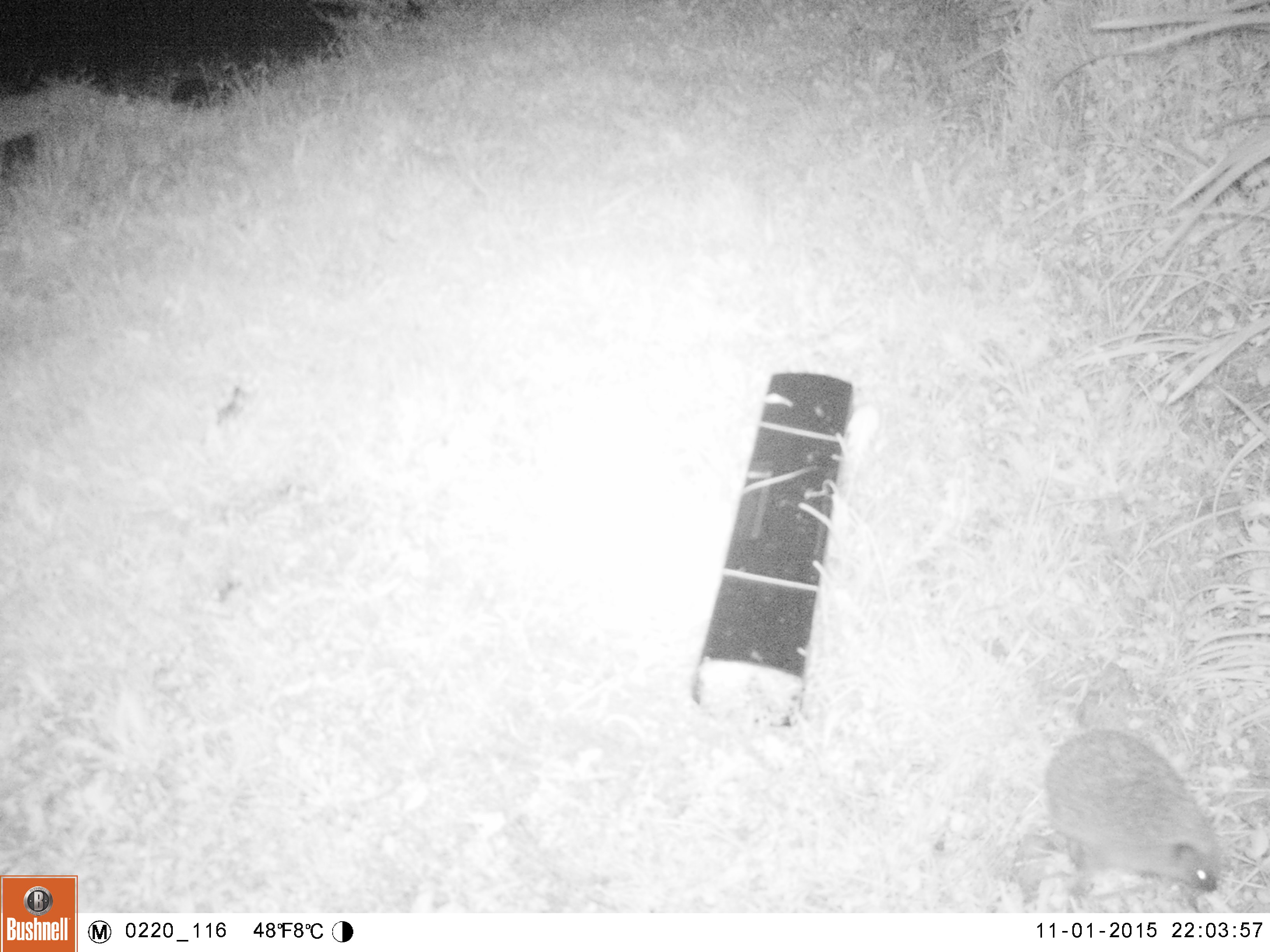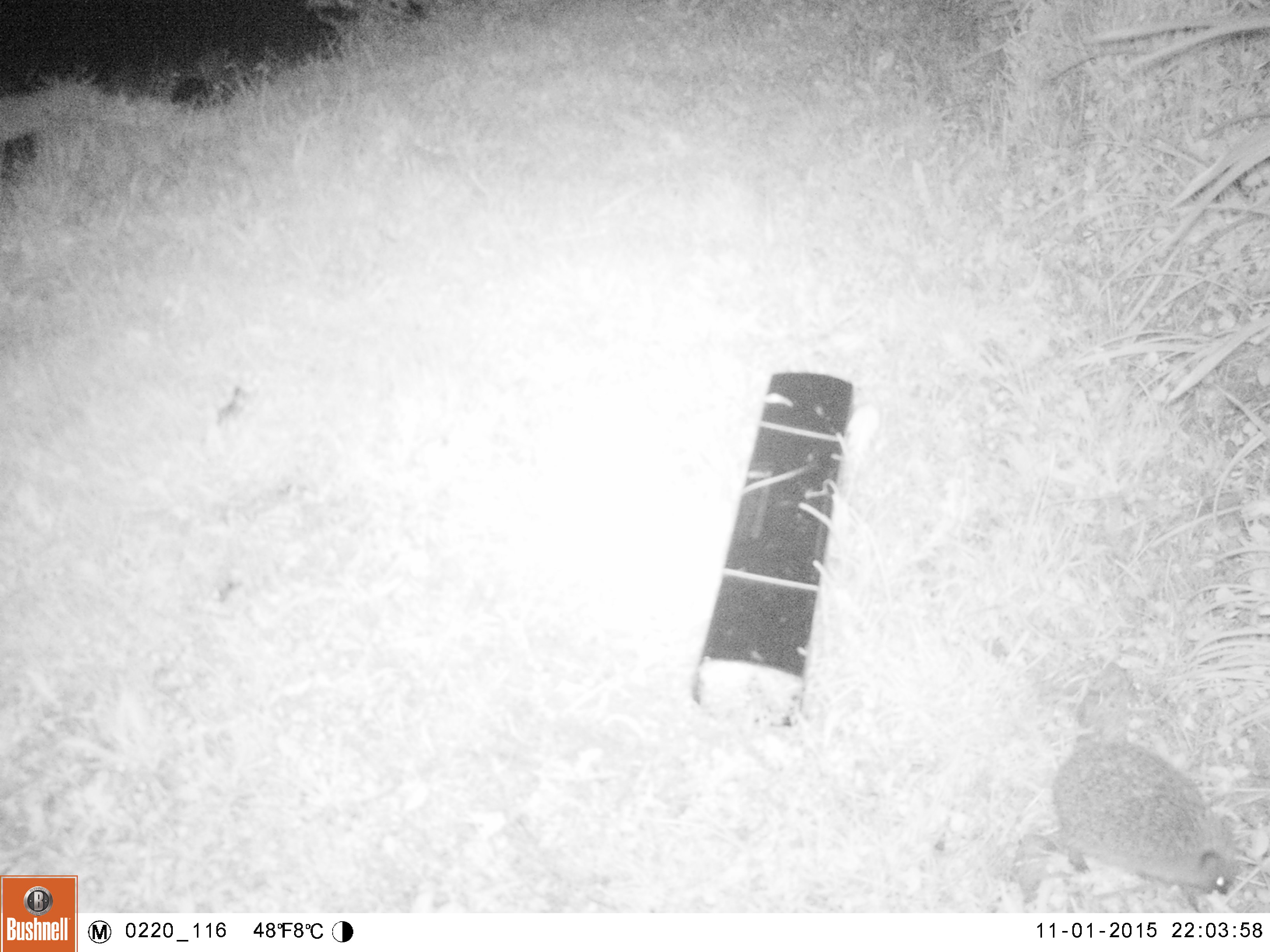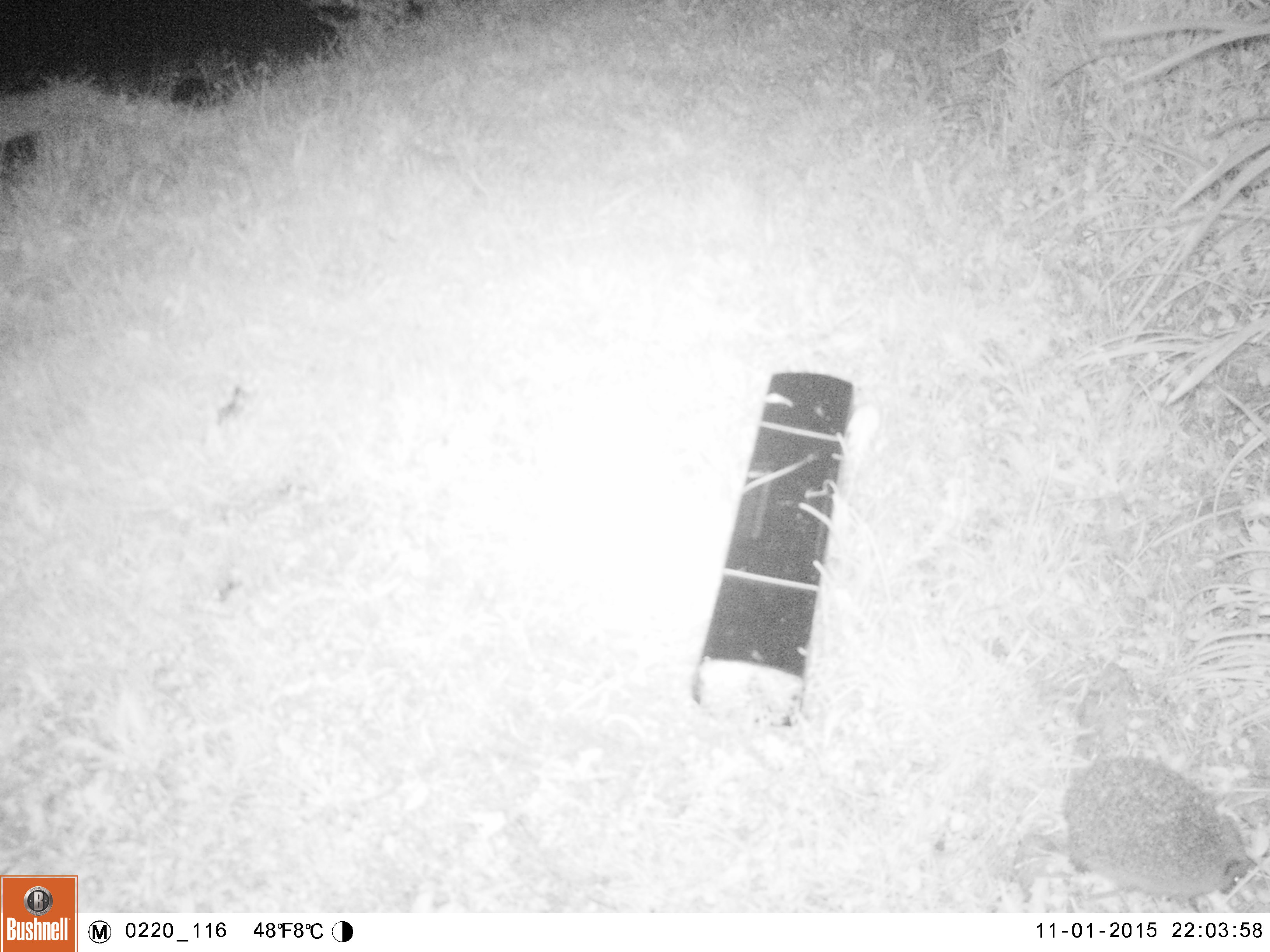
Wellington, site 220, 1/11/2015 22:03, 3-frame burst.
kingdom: Animalia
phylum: Chordata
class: Mammalia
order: Eulipotyphla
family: Erinaceidae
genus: Erinaceus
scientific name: Erinaceus europaeus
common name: hedgehog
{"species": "hedgehog (Erinaceus europaeus)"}